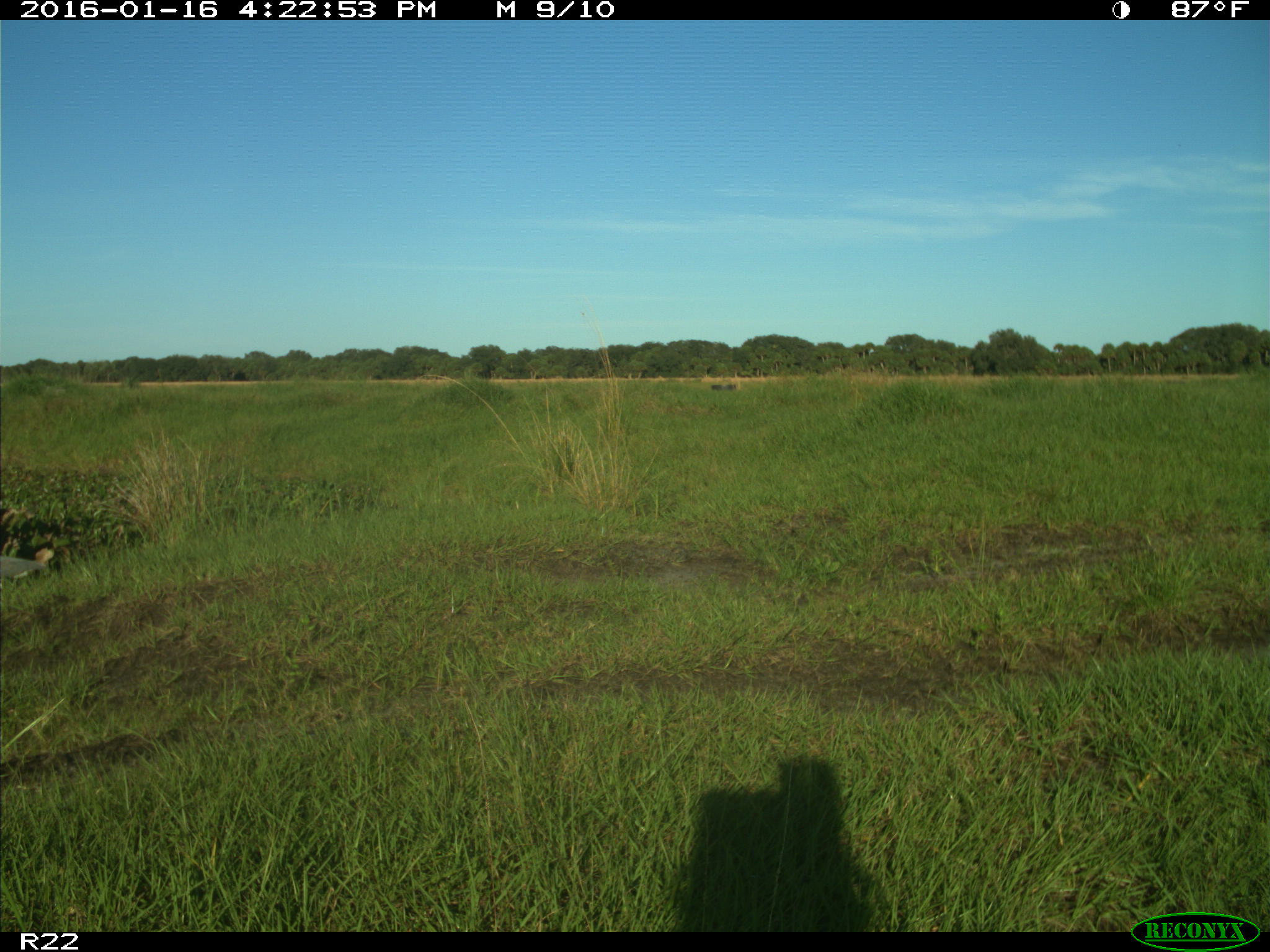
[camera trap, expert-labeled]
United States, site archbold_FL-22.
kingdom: Animalia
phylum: Chordata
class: Aves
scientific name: Aves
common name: birds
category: unidentified bird